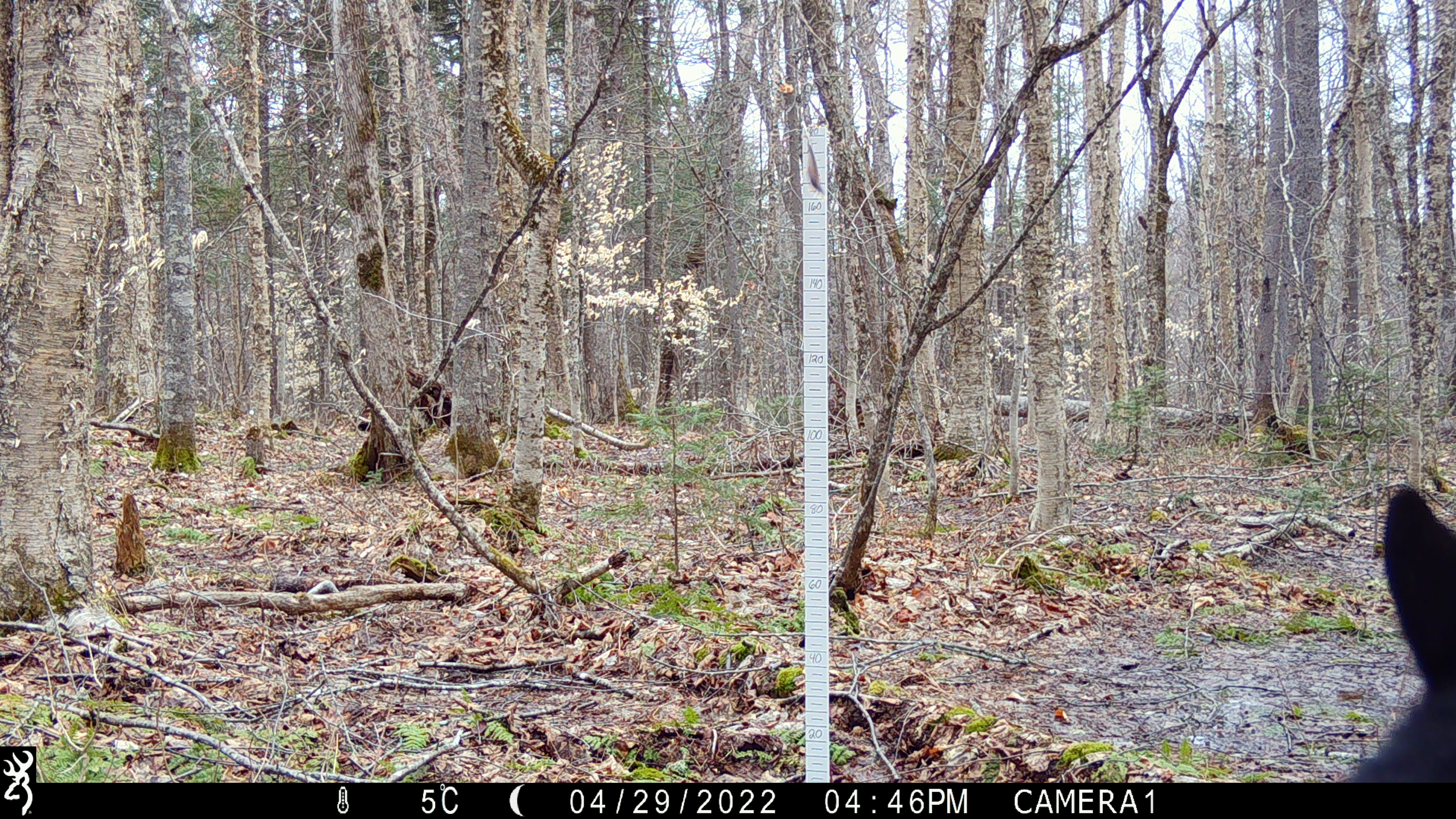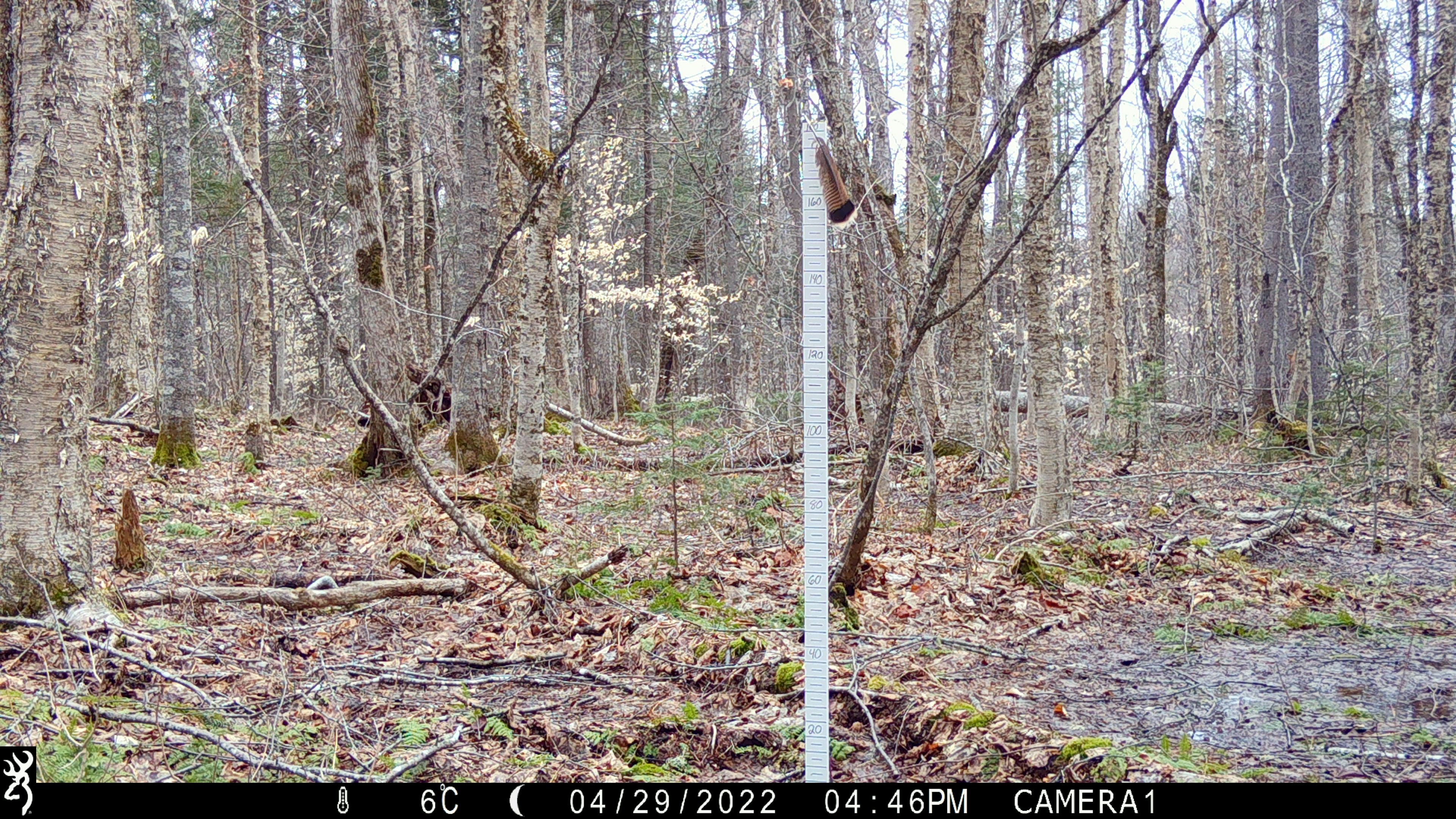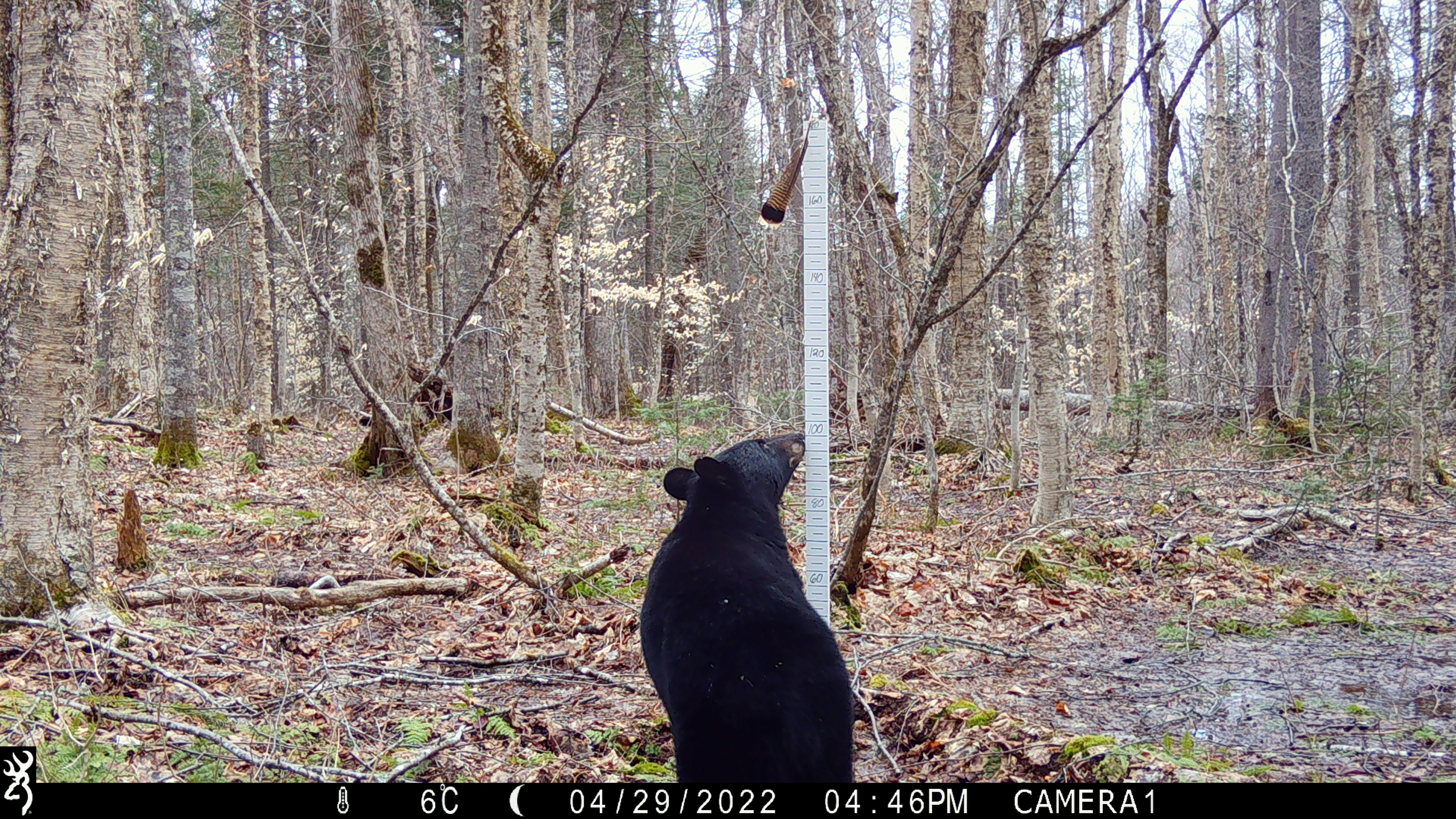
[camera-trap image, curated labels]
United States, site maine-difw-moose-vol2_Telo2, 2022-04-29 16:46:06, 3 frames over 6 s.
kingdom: Animalia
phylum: Chordata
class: Mammalia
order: Carnivora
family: Ursidae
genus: Ursus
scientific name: Ursus americanus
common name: black bear